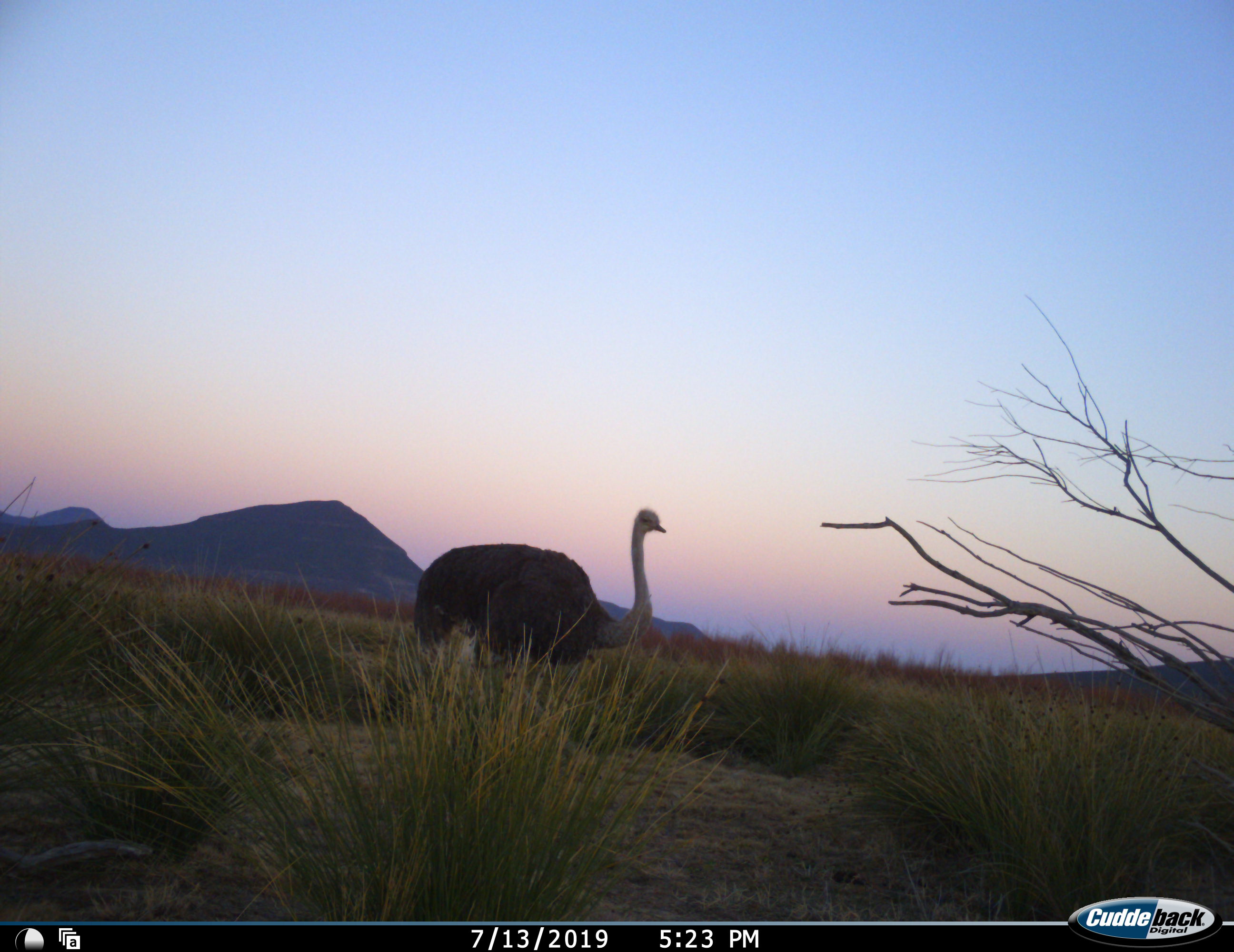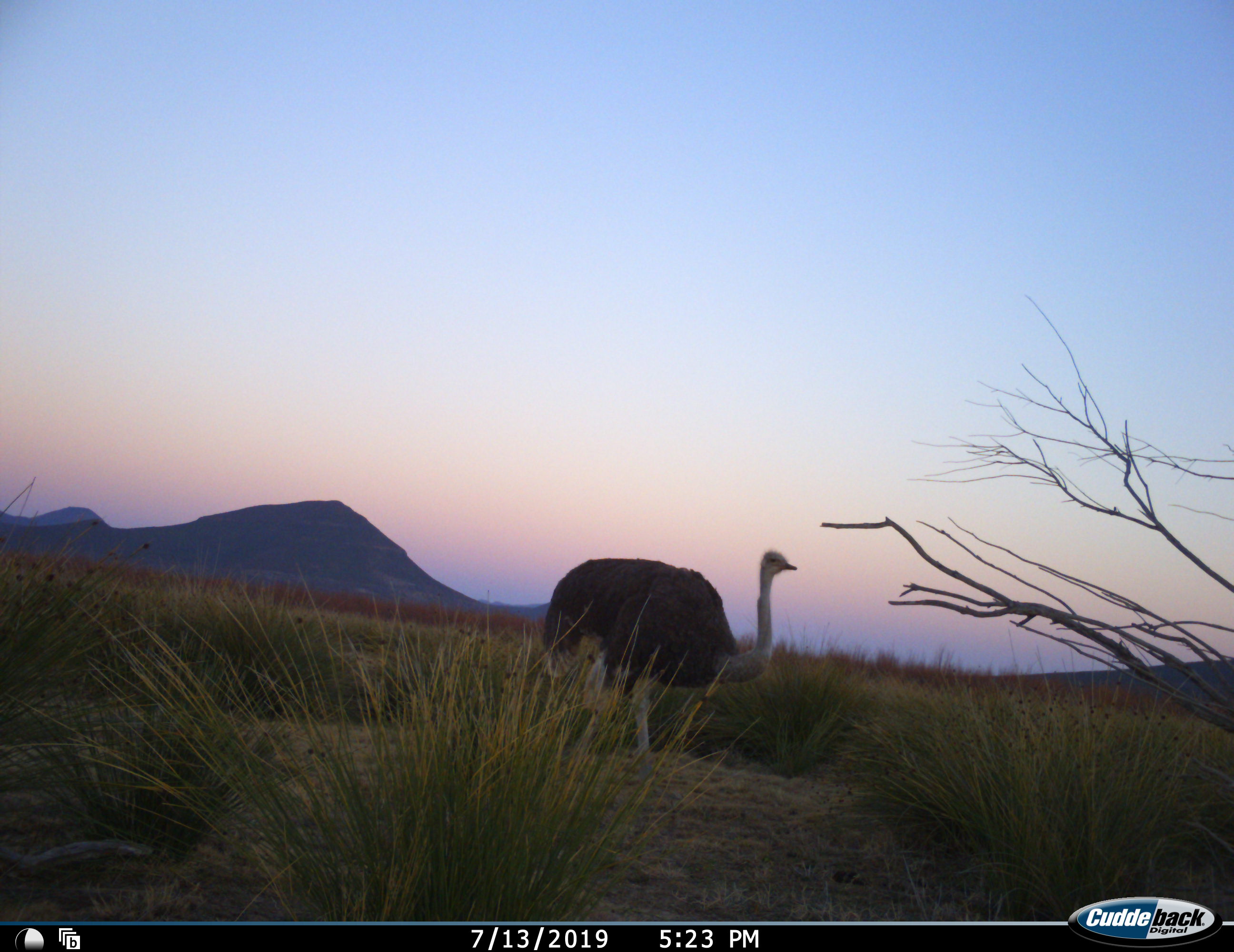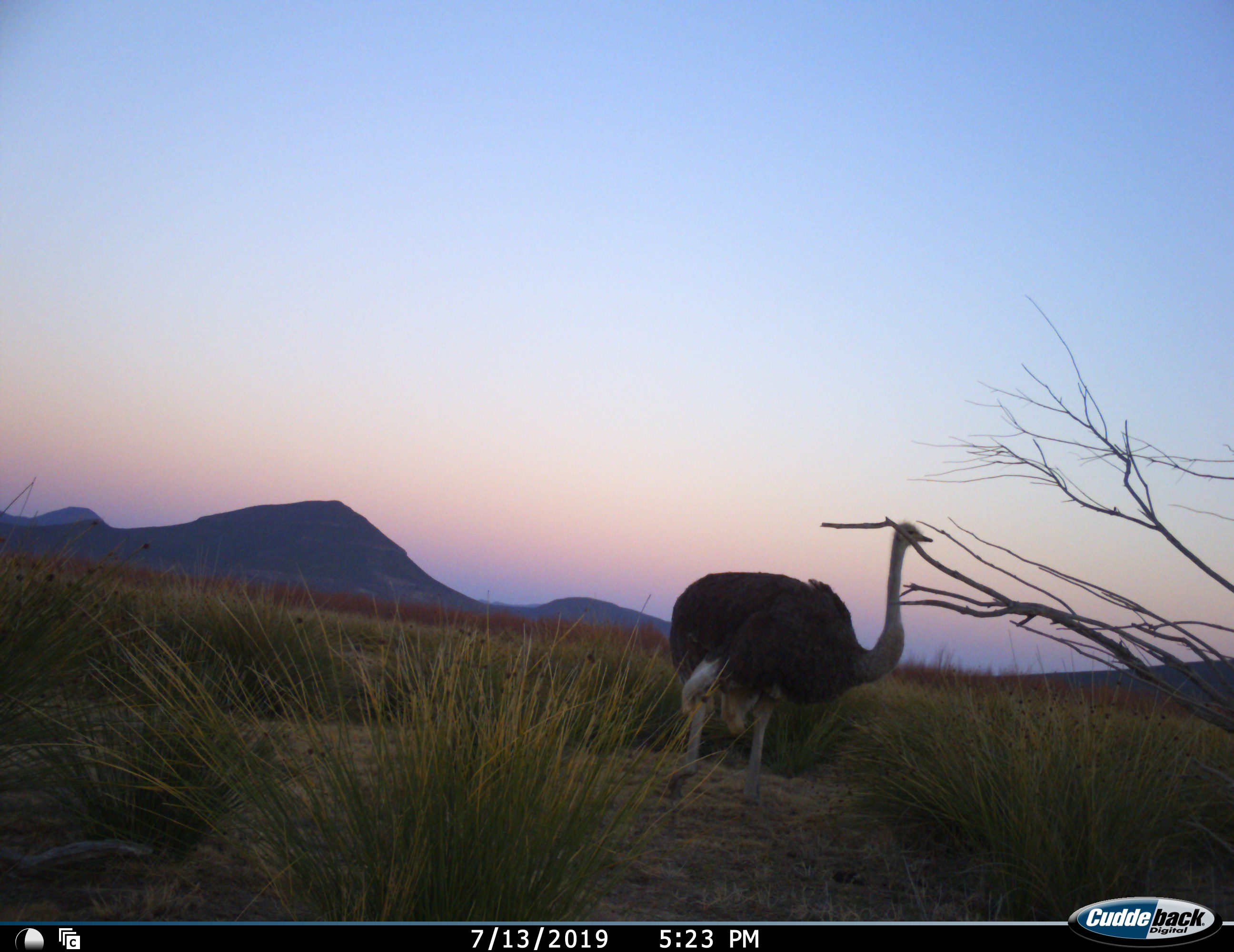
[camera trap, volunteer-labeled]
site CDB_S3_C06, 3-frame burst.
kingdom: Animalia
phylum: Chordata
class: Aves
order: Struthioniformes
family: Struthionidae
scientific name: Struthionidae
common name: ostrich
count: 1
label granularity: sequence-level